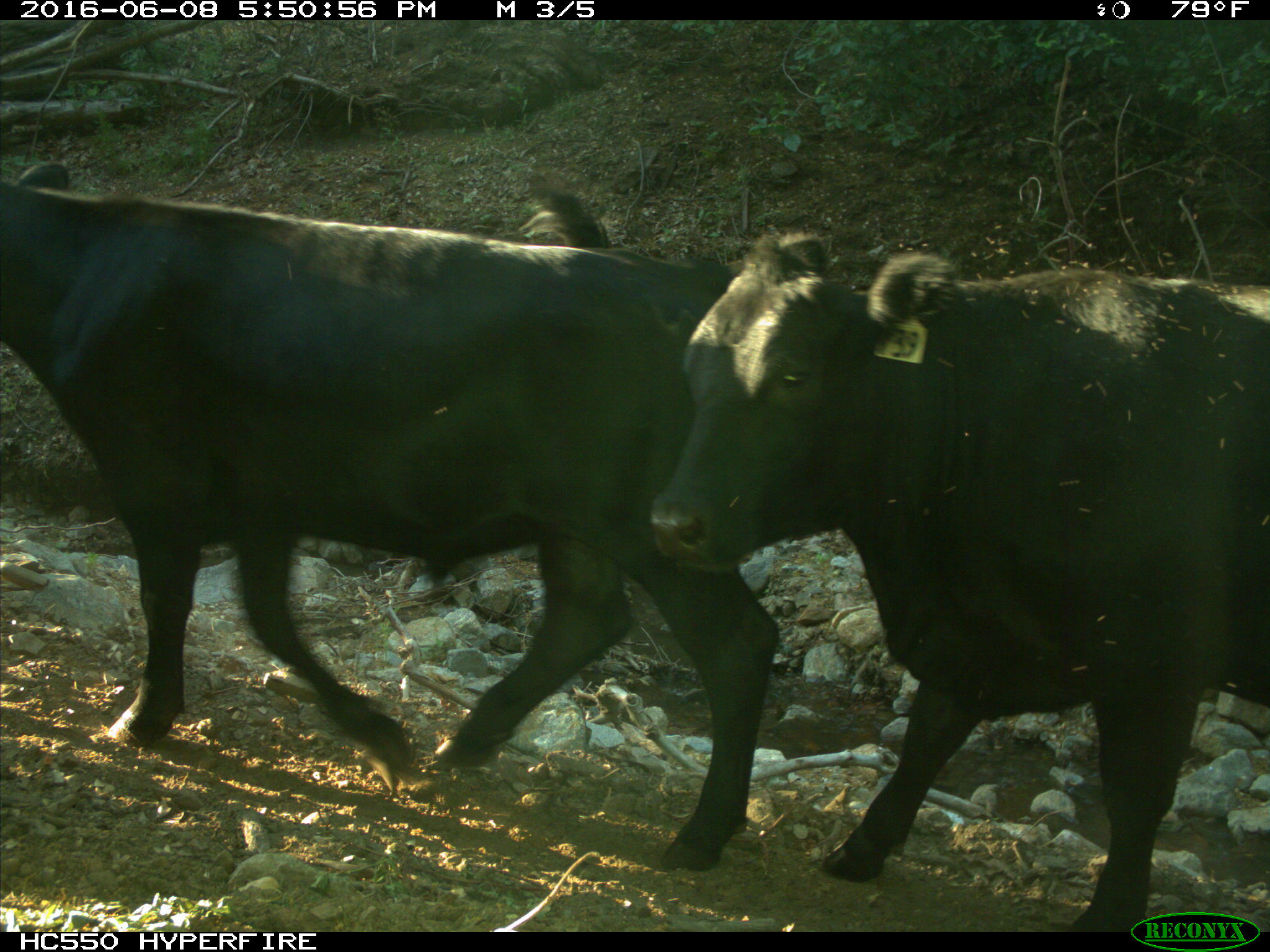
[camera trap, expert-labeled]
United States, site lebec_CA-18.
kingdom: Animalia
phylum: Chordata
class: Mammalia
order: Artiodactyla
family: Bovidae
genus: Bos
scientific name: Bos taurus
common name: domestic cow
Bos taurus (domestic cow).